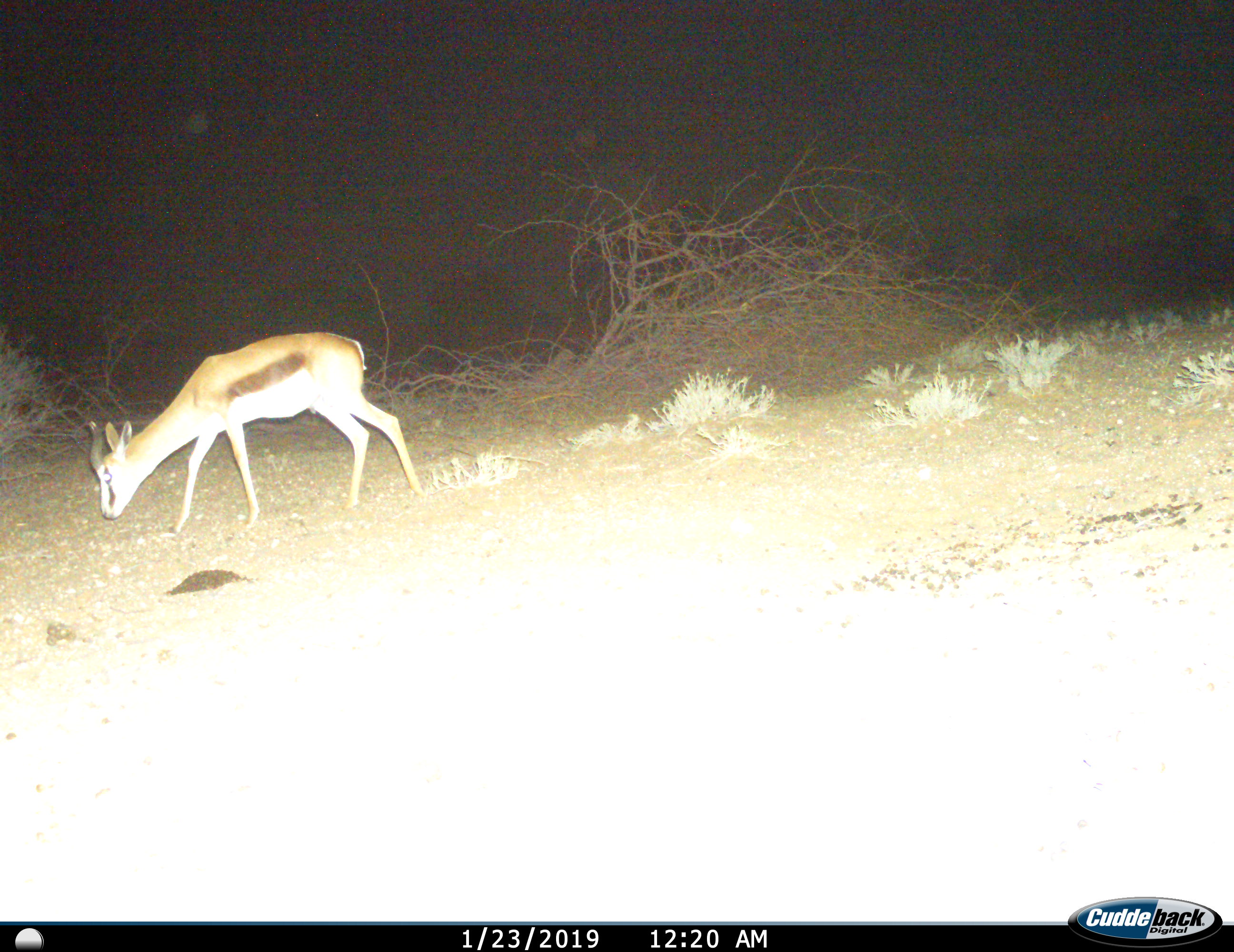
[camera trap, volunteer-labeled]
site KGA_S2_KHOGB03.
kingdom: Animalia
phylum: Chordata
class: Mammalia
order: Artiodactyla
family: Bovidae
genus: Antidorcas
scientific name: Antidorcas marsupialis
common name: springbok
Springbok (Antidorcas marsupialis), count 1. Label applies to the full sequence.